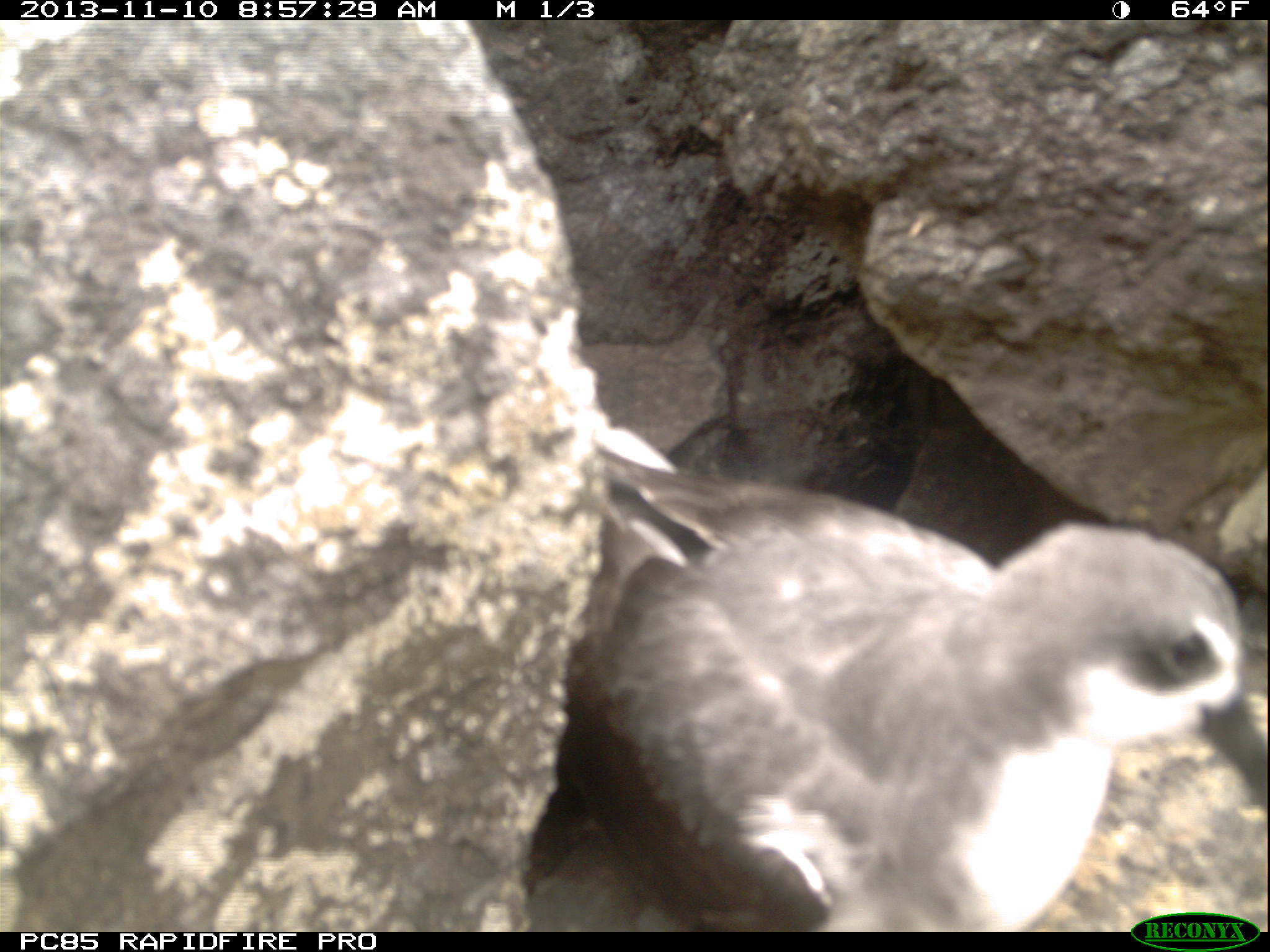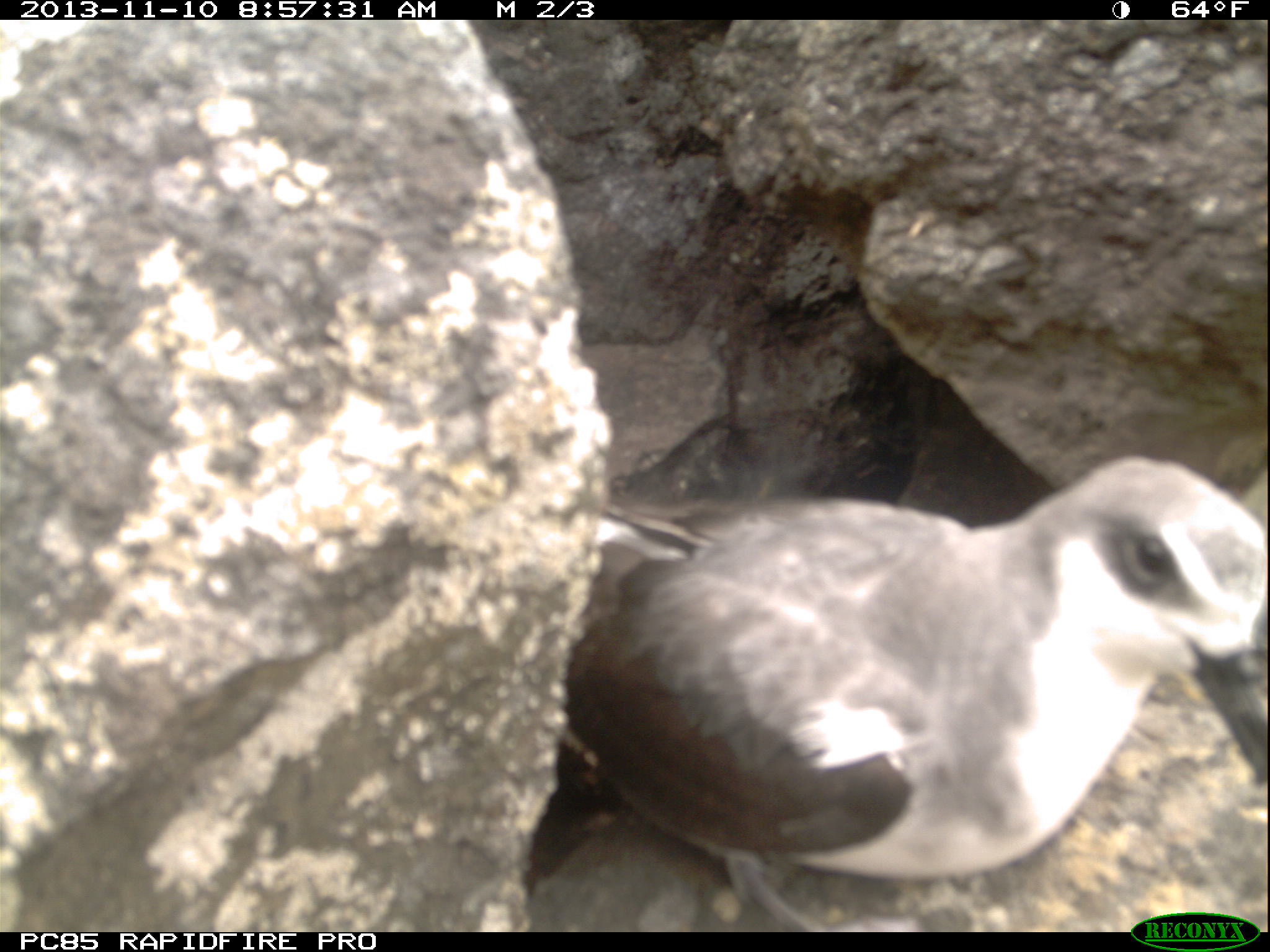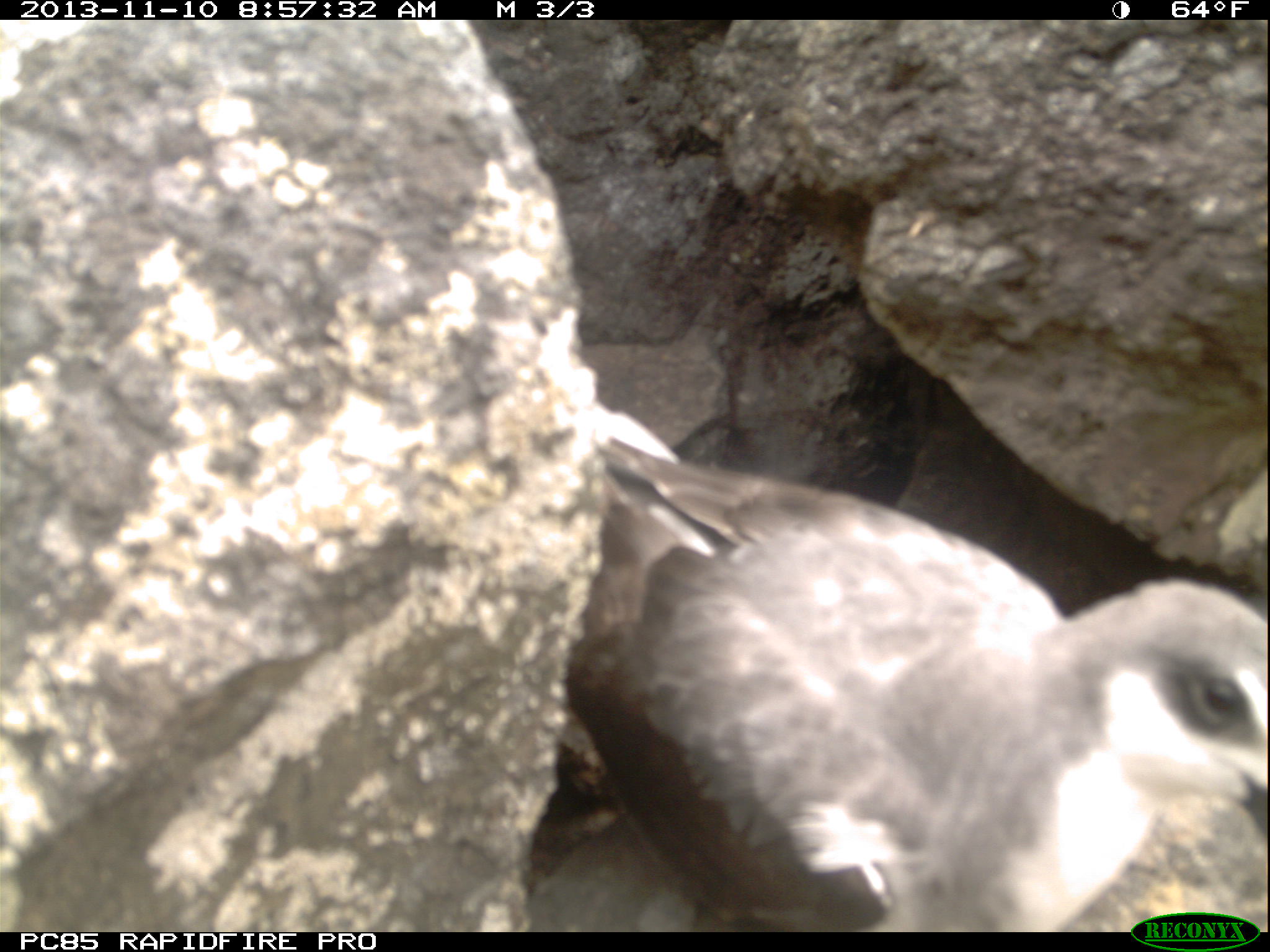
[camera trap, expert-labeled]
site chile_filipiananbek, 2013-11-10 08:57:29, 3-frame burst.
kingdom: Animalia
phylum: Chordata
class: Aves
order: Procellariiformes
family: Procellariidae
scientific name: Procellariidae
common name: petrel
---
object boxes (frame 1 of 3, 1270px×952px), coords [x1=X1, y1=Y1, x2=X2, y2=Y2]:
petrel: [x1=525, y1=442, x2=1269, y2=928]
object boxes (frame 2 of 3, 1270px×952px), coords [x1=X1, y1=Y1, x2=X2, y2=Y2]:
petrel: [x1=539, y1=444, x2=1270, y2=925]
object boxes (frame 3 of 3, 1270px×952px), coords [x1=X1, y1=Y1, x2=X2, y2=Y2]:
petrel: [x1=536, y1=431, x2=1263, y2=928]